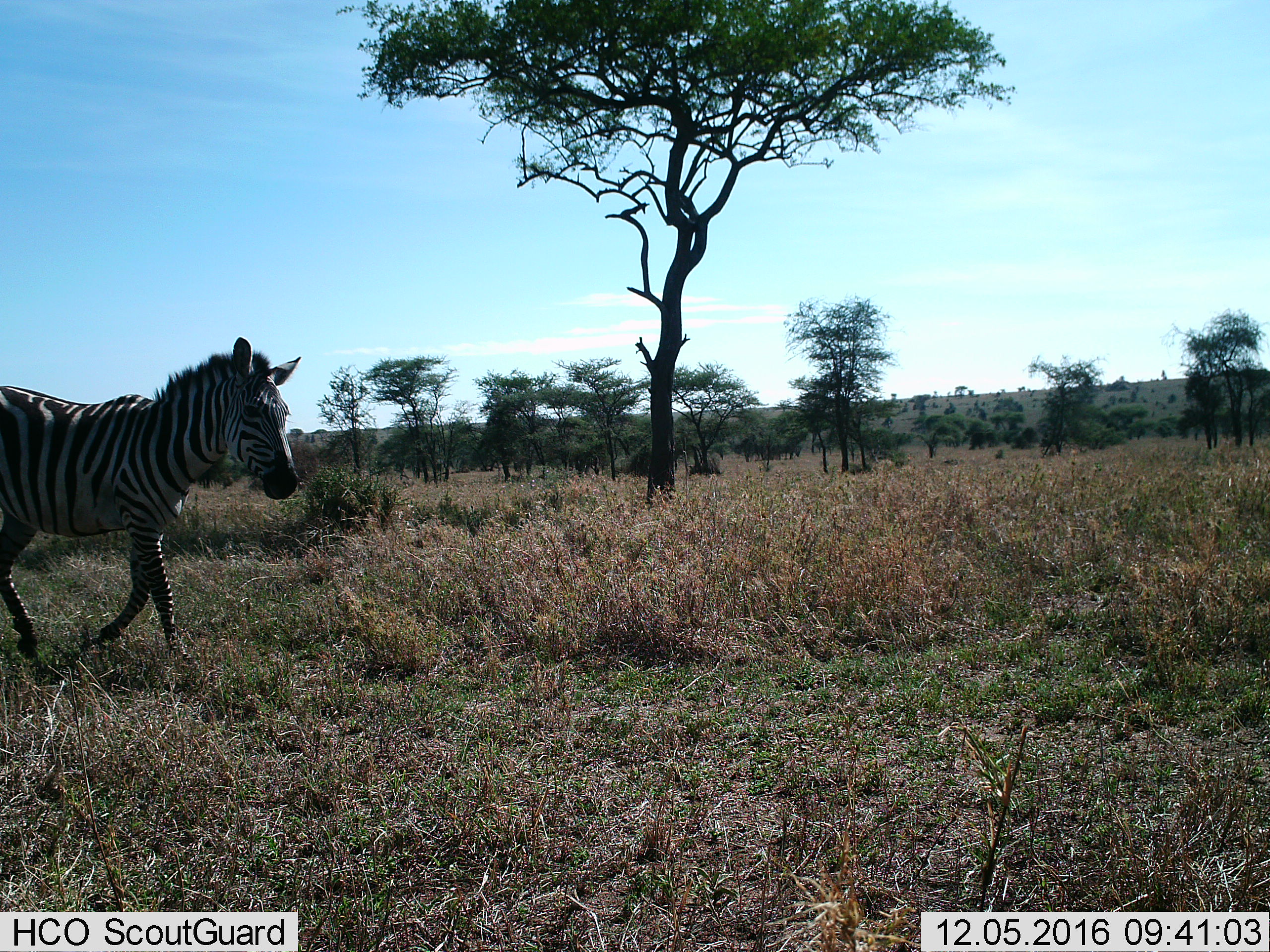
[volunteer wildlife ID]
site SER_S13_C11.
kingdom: Animalia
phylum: Chordata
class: Mammalia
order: Perissodactyla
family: Equidae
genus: Equus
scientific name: Equus quagga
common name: plains zebra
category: zebraplains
Zebraplains (plains zebra) (Equus quagga), count 1. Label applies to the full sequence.